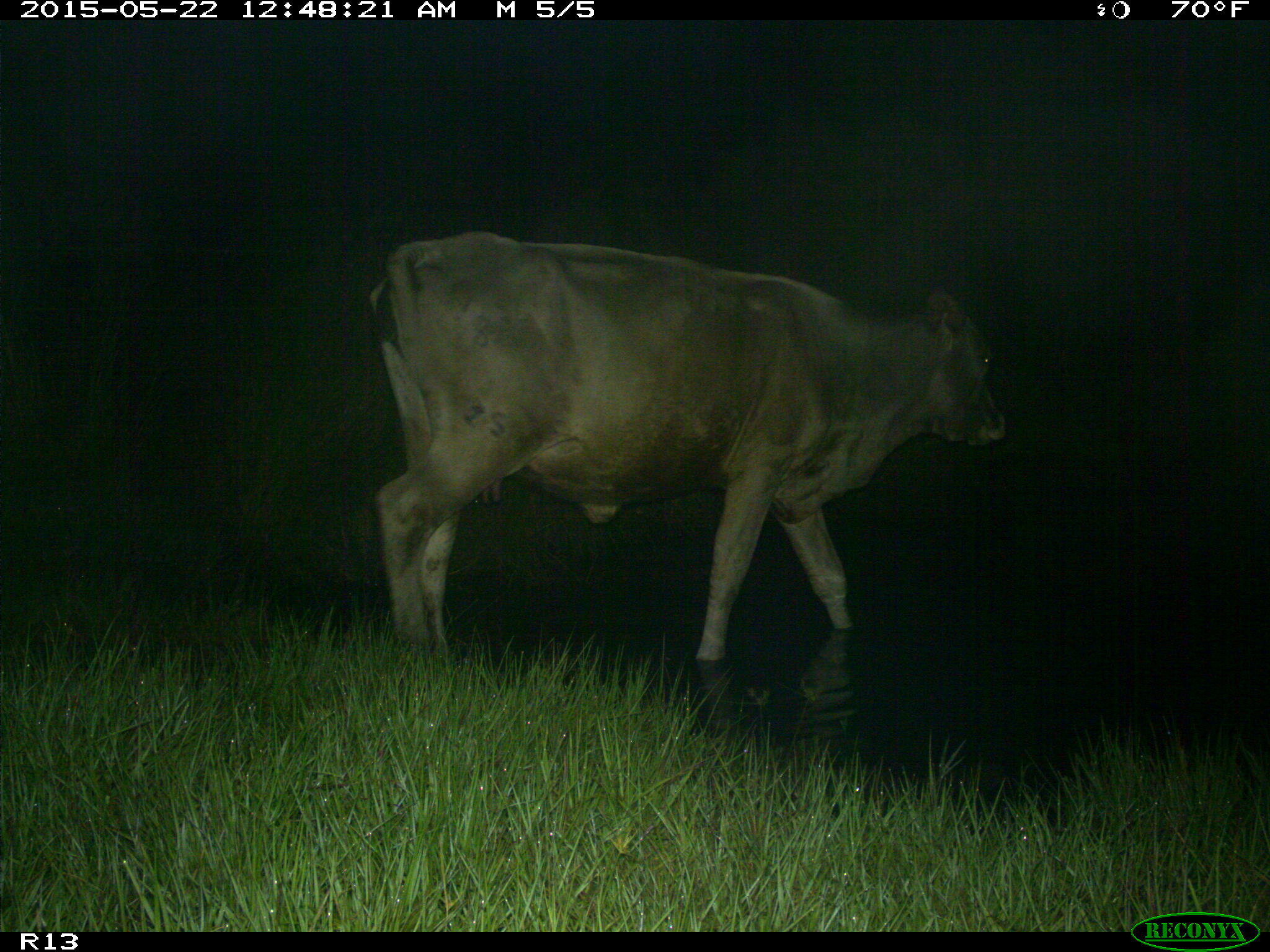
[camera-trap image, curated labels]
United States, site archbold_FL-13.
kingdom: Animalia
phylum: Chordata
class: Mammalia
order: Artiodactyla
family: Bovidae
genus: Bos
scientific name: Bos taurus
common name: domestic cow